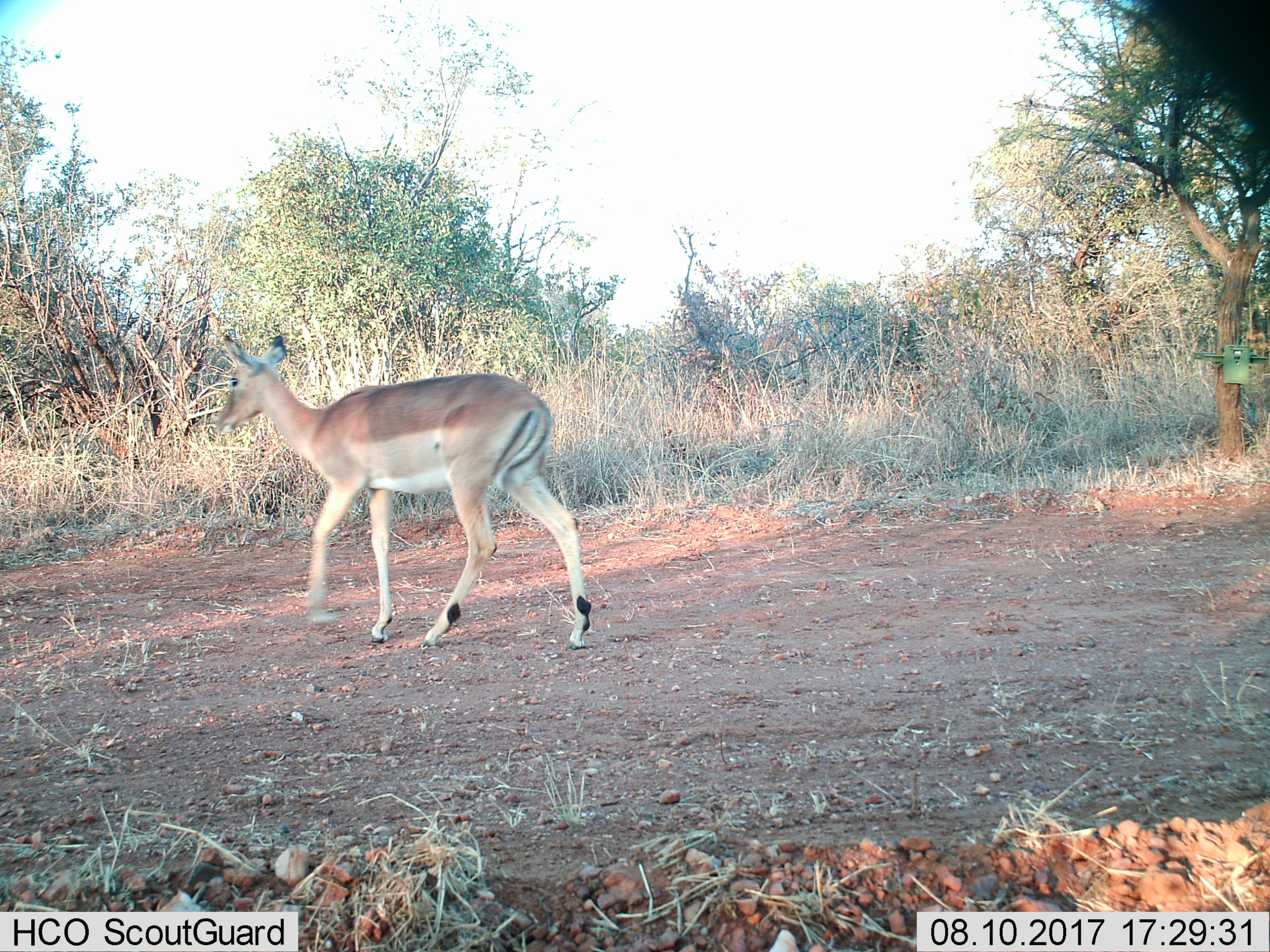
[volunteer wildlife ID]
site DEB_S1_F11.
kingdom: Animalia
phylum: Chordata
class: Mammalia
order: Artiodactyla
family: Bovidae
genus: Aepyceros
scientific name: Aepyceros melampus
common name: impala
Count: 1.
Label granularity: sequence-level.